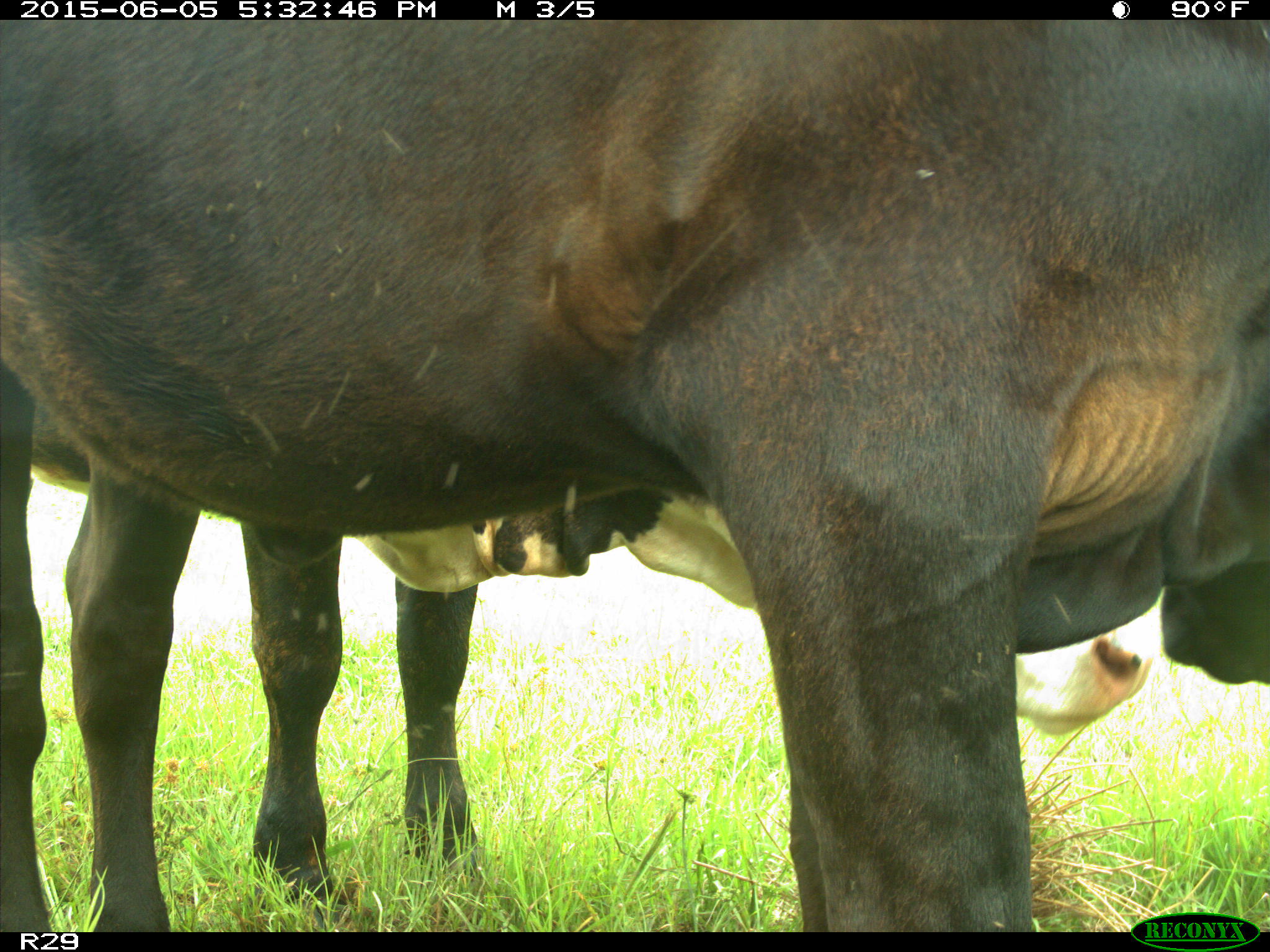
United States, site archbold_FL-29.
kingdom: Animalia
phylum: Chordata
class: Mammalia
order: Artiodactyla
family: Bovidae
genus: Bos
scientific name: Bos taurus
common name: domestic cow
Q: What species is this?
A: Bos taurus (domestic cow).